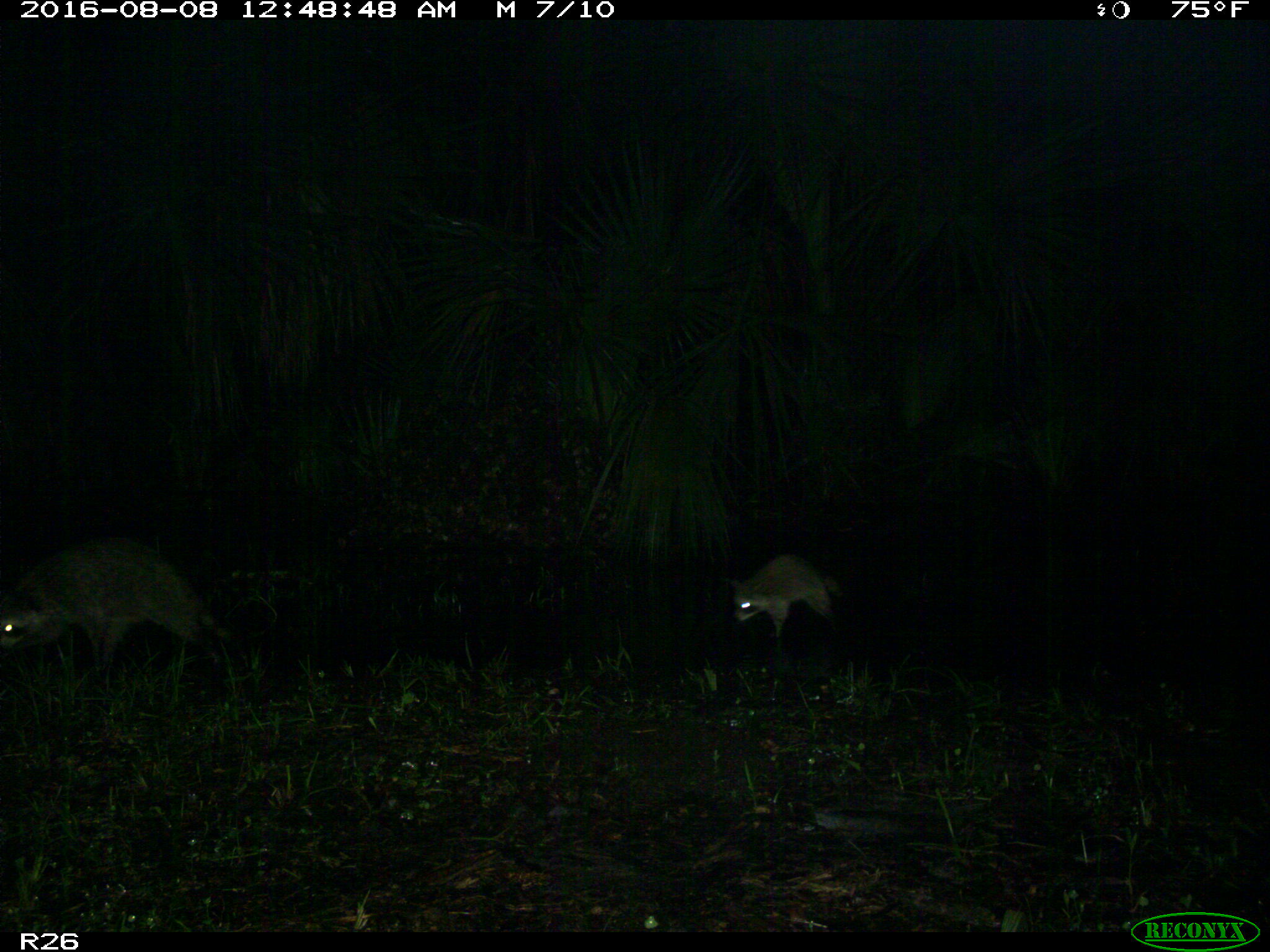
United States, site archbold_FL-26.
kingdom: Animalia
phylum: Chordata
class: Mammalia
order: Carnivora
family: Procyonidae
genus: Procyon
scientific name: Procyon lotor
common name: common raccoon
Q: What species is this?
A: Procyon lotor (common raccoon).